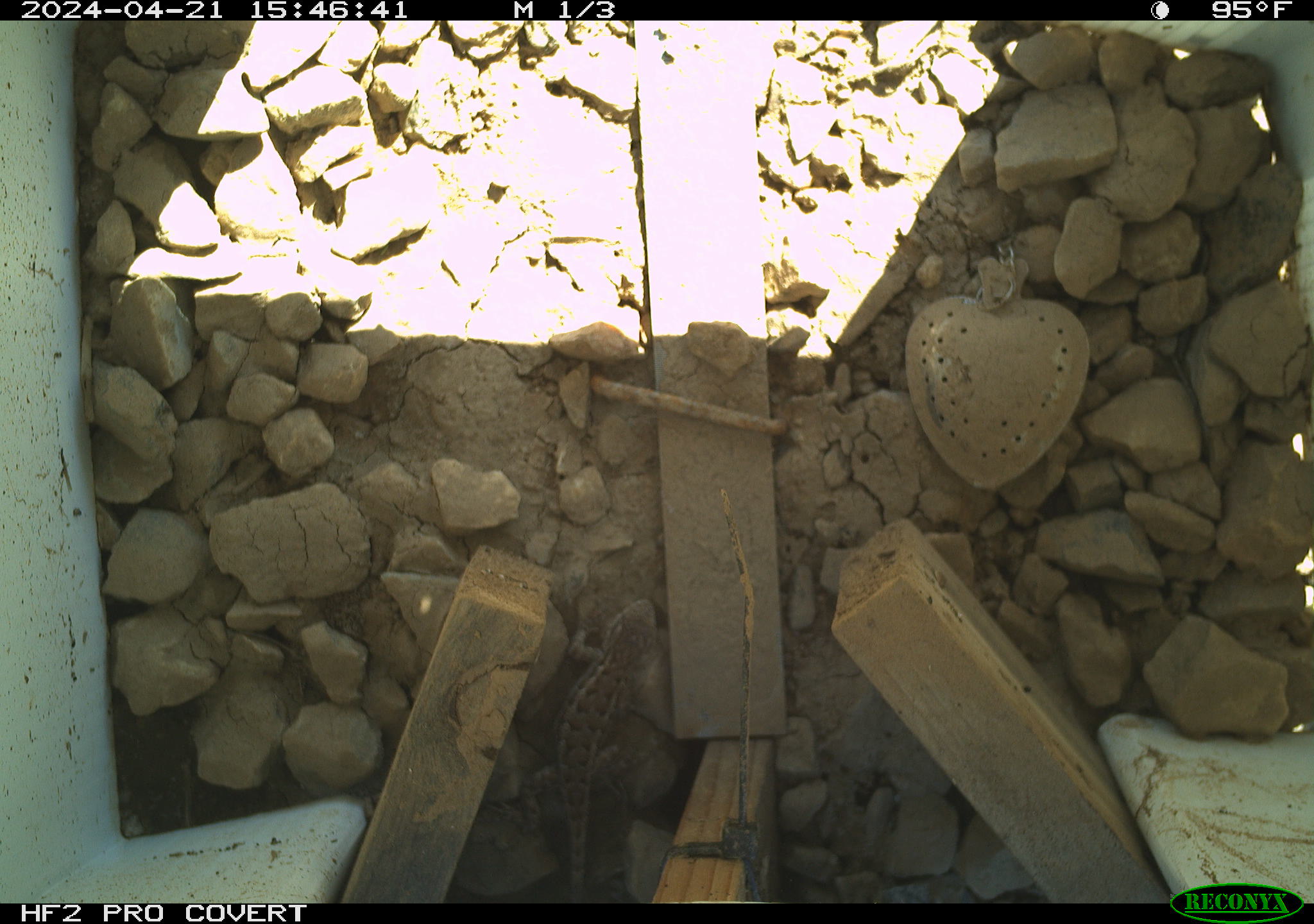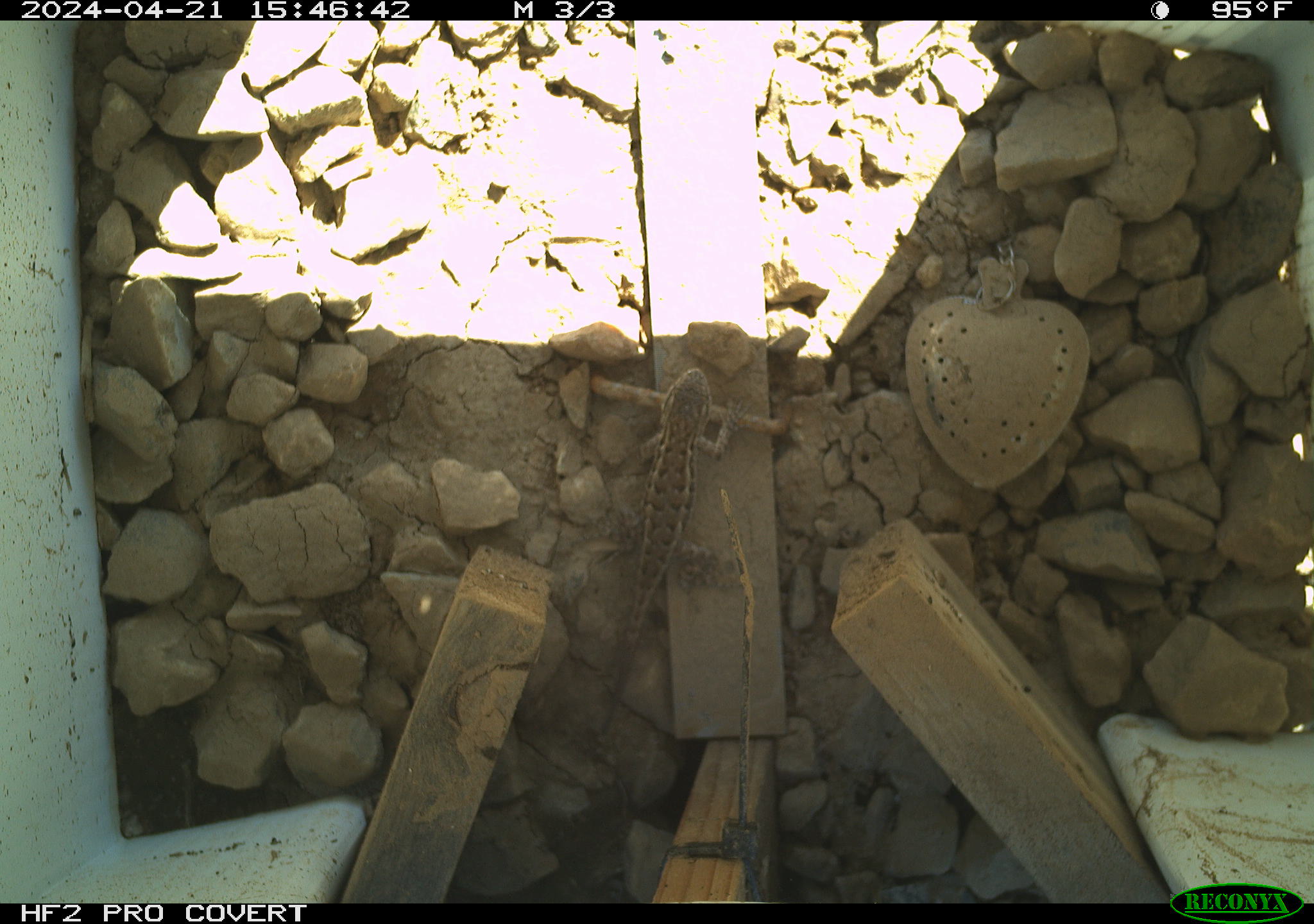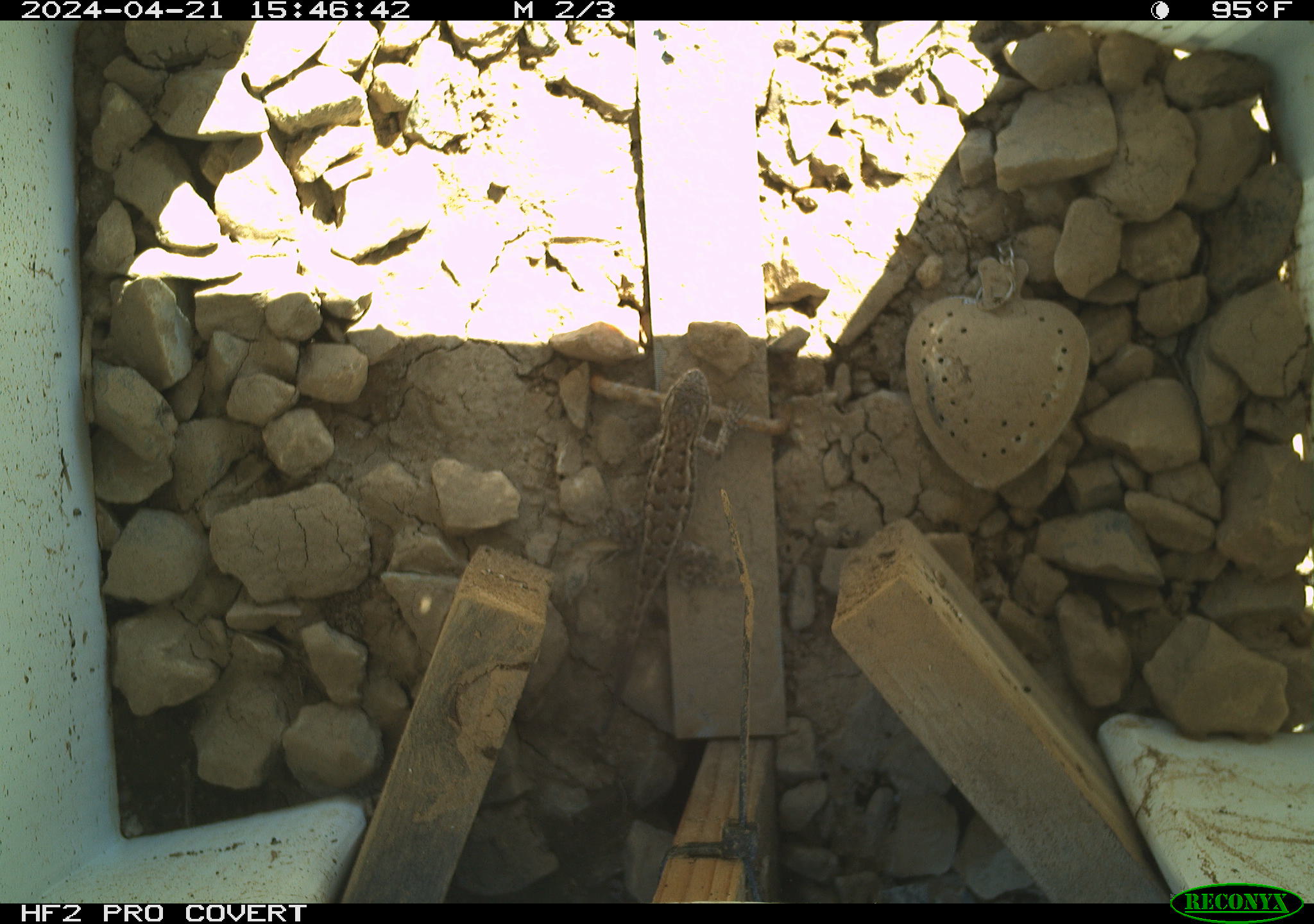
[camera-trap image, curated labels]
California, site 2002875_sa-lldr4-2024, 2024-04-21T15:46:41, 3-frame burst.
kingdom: Animalia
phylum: Chordata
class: Reptilia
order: Squamata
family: Phrynosomatidae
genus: Sceloporus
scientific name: Sceloporus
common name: spiny lizards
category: sceloporus species